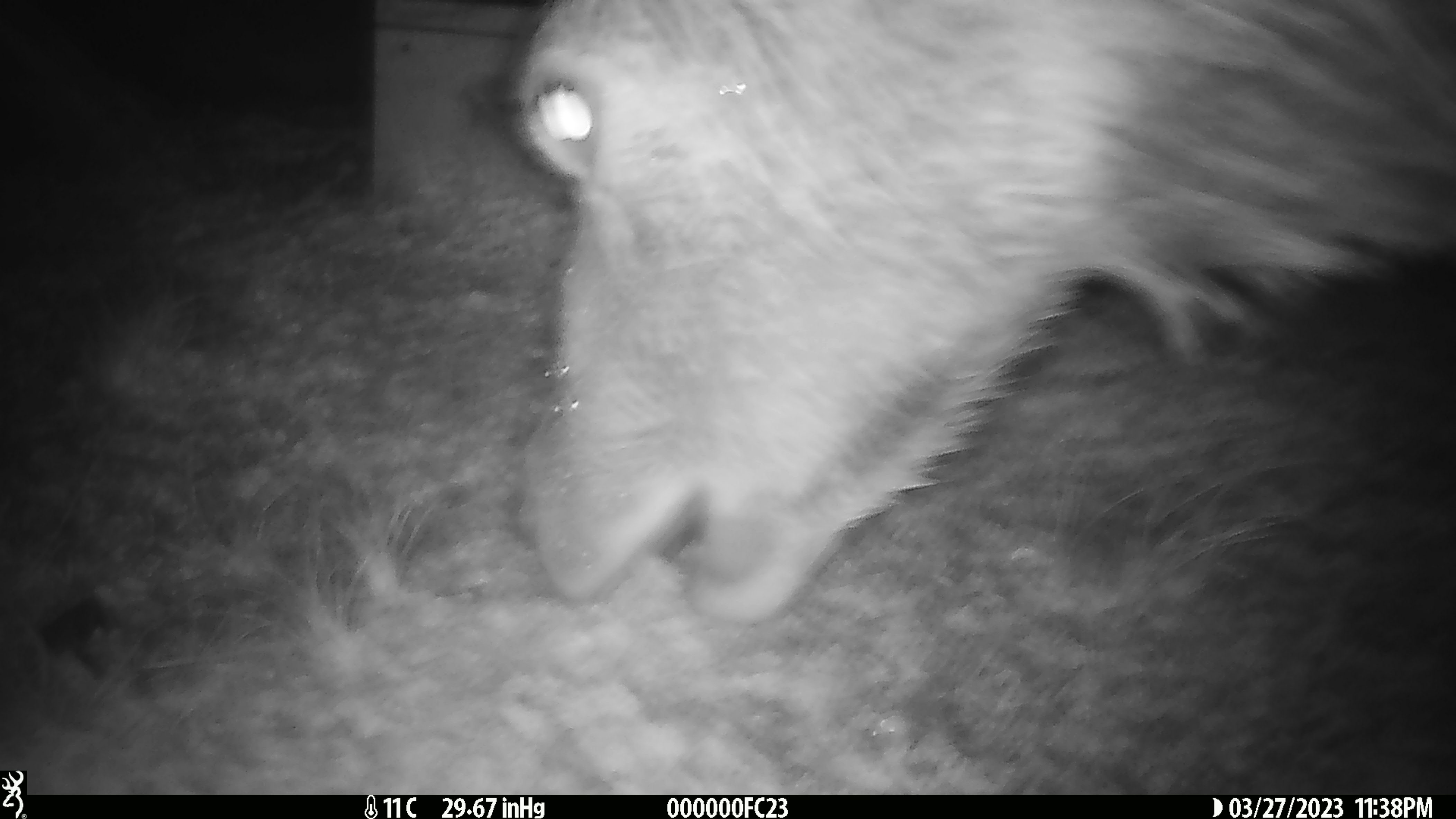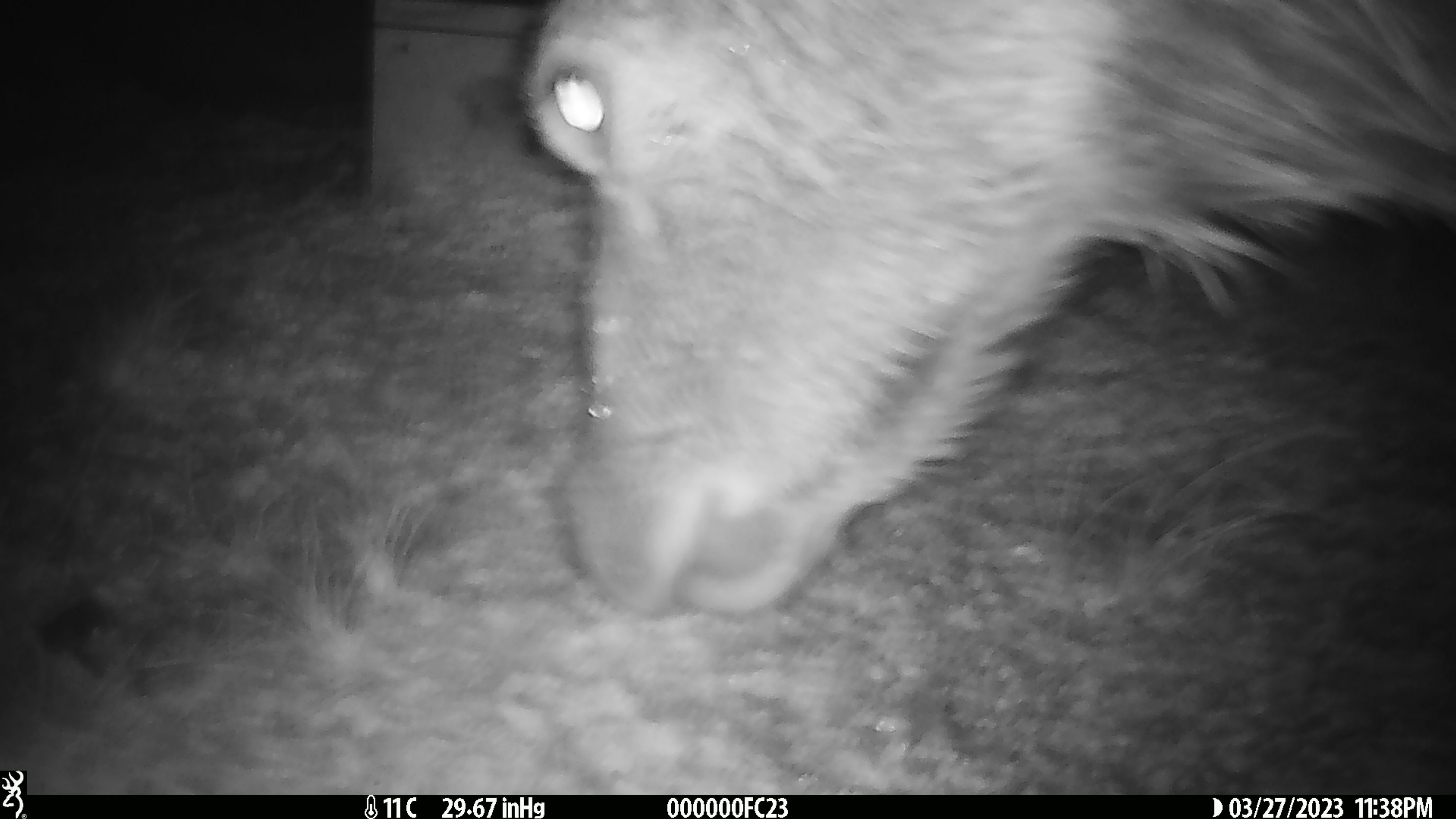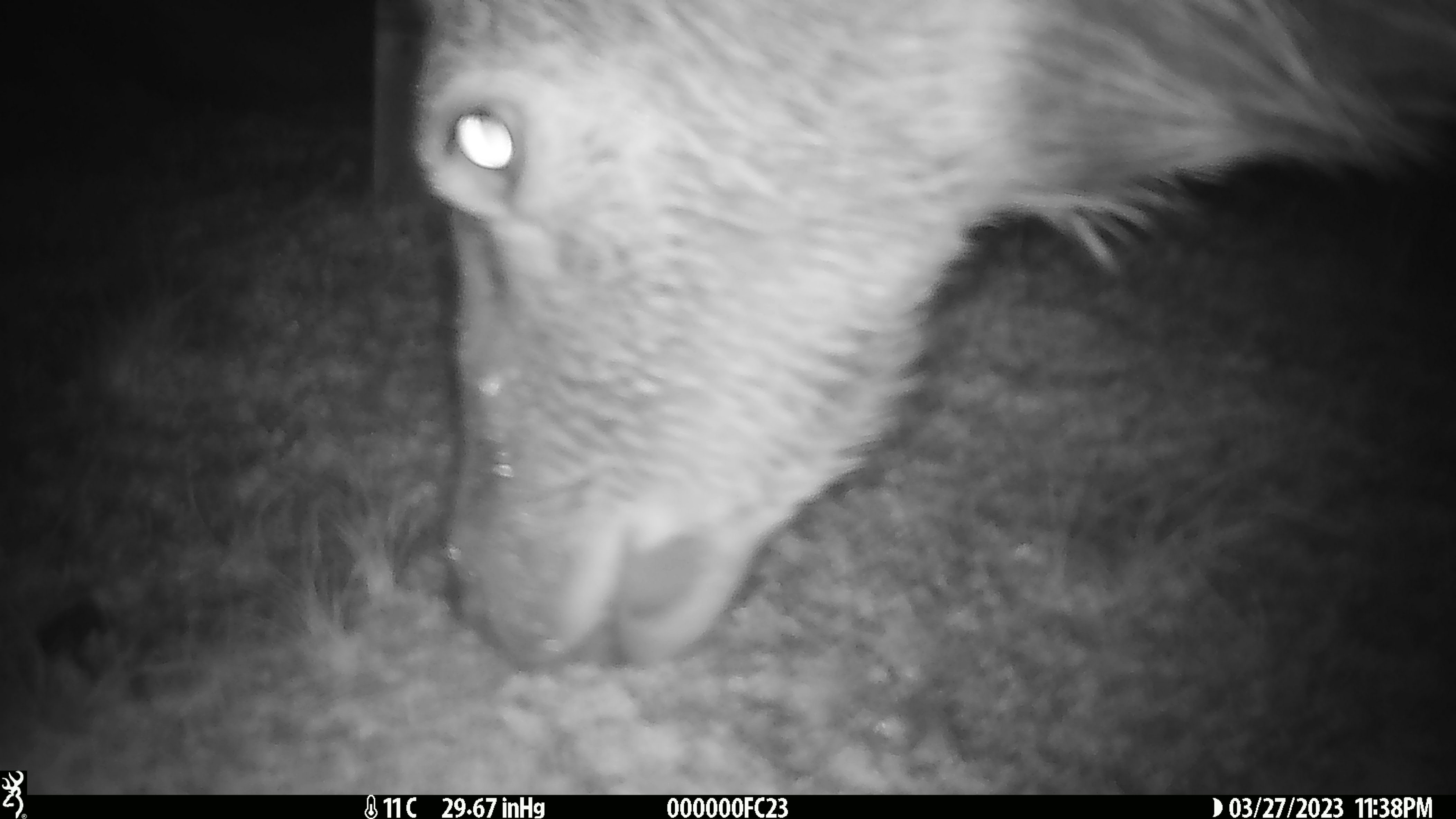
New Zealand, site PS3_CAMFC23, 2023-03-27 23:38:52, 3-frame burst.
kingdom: Animalia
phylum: Chordata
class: Mammalia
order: Artiodactyla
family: Cervidae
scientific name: Cervidae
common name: deer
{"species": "deer (Cervidae)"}